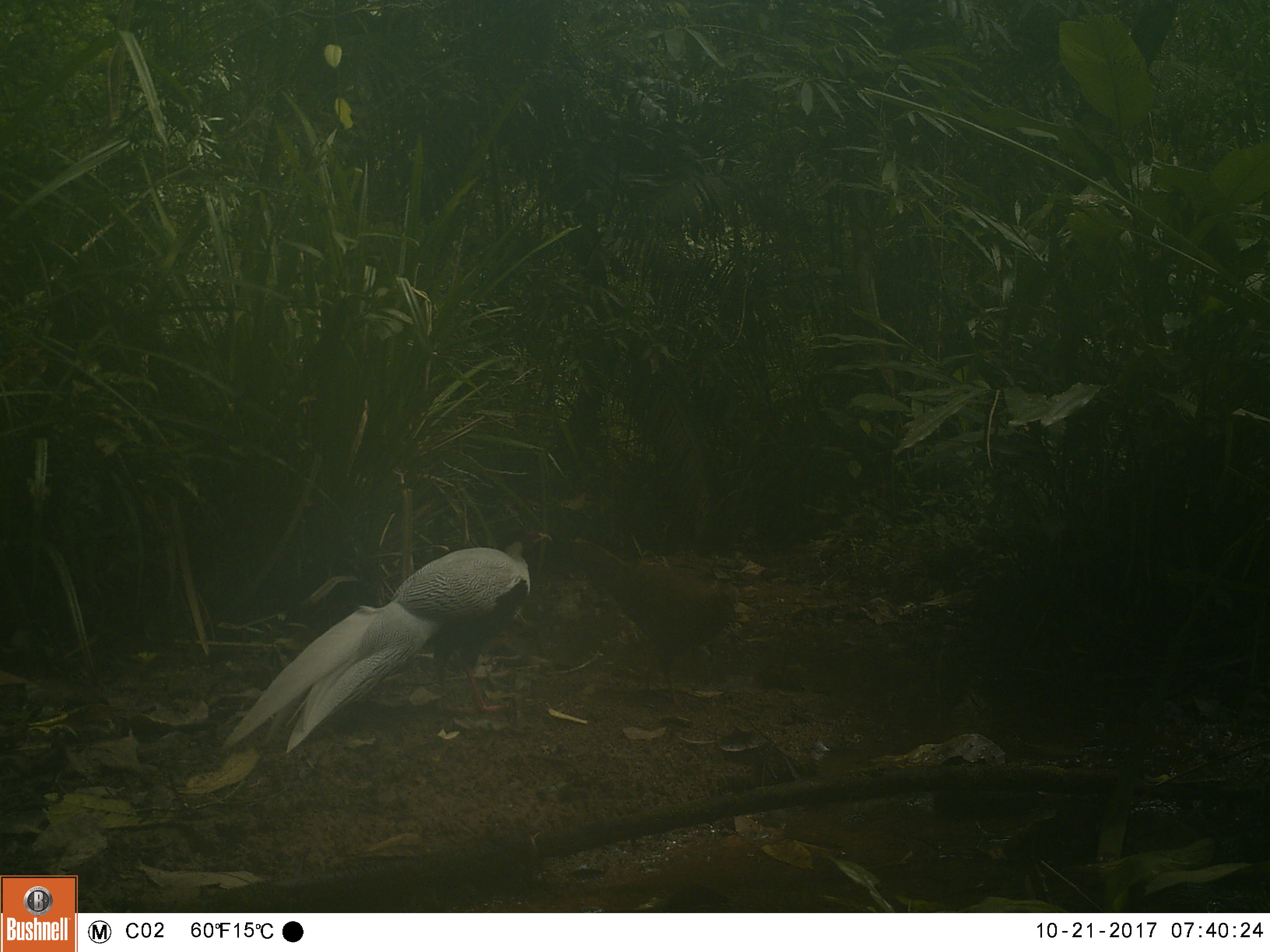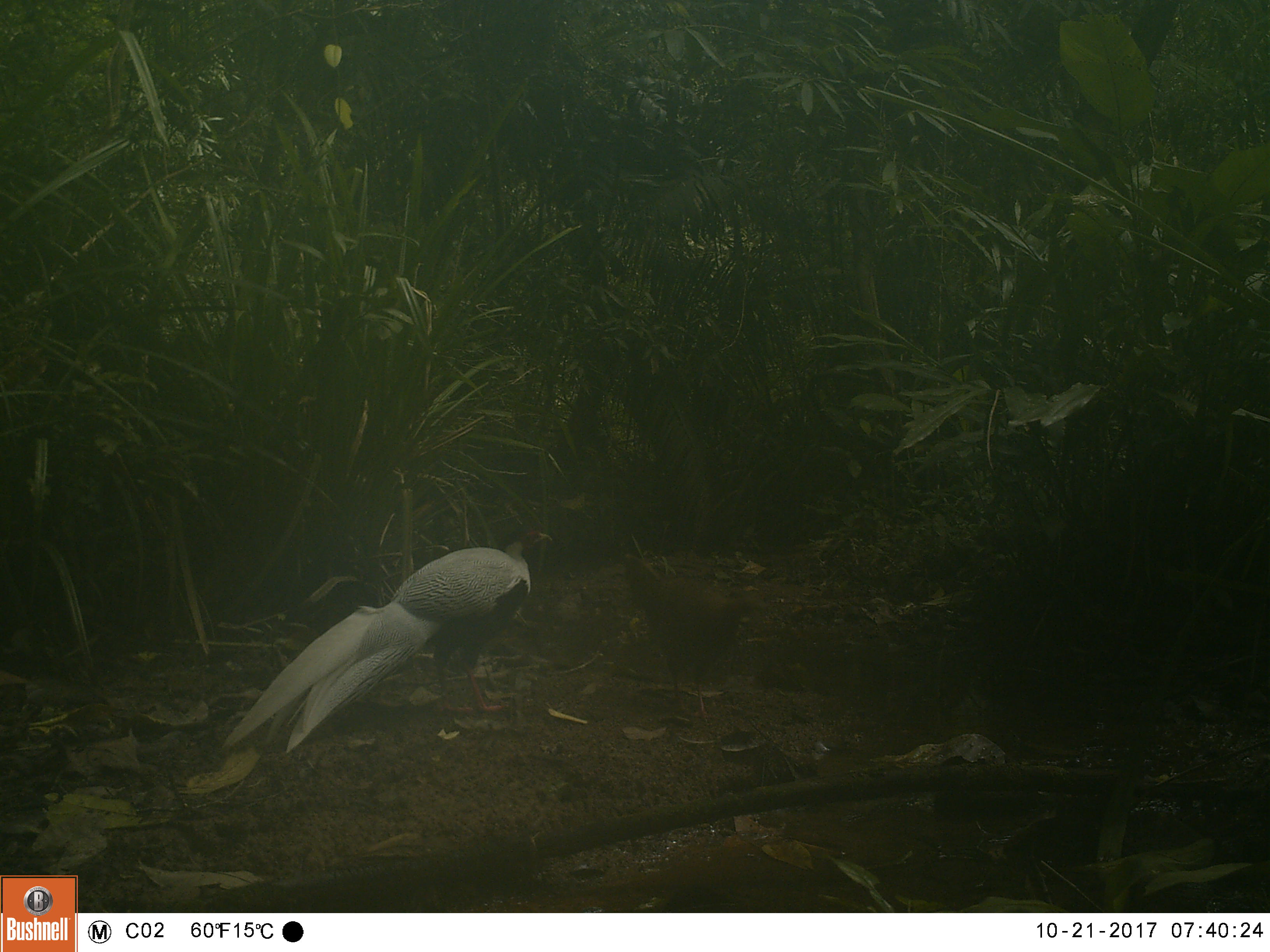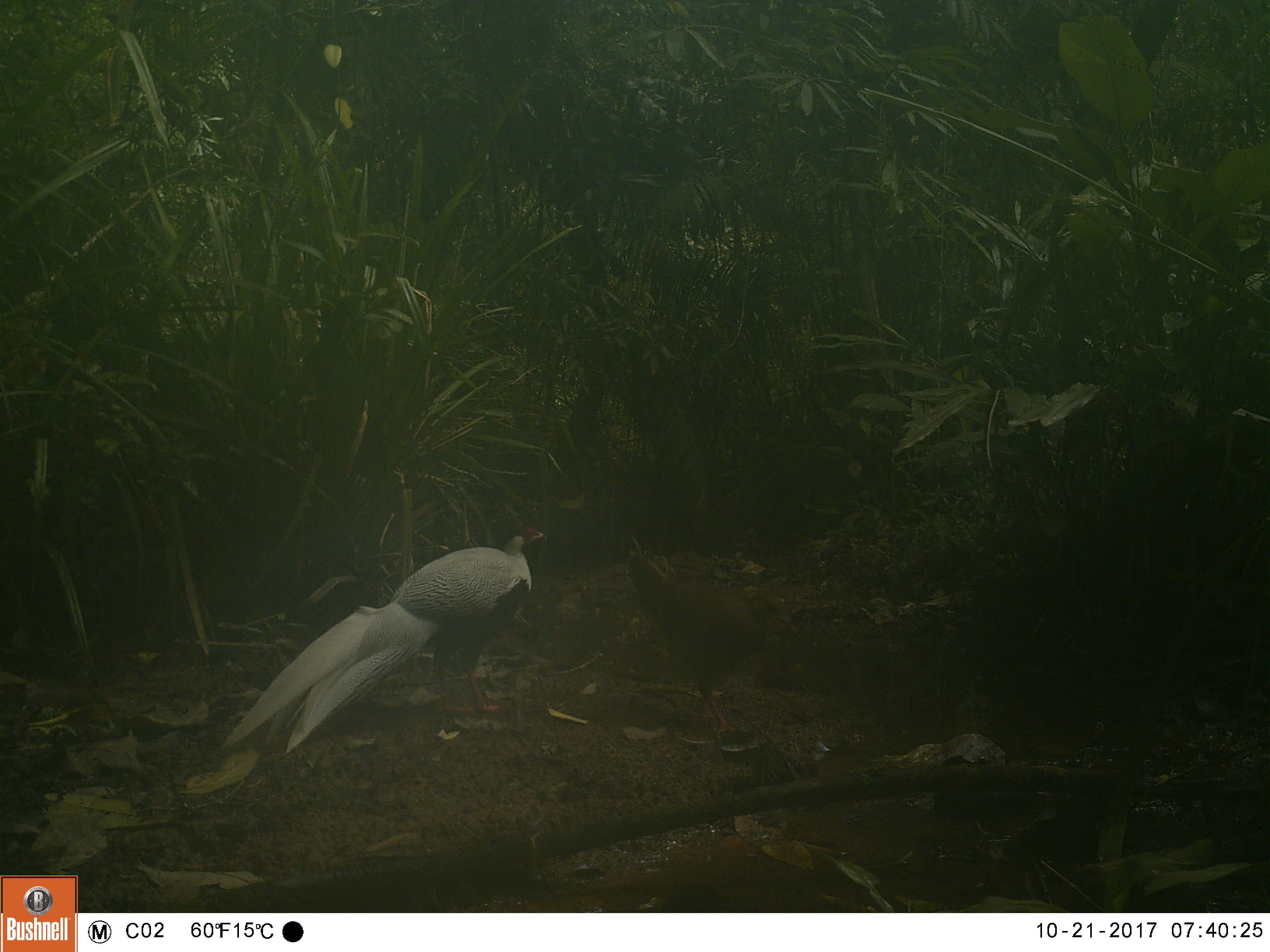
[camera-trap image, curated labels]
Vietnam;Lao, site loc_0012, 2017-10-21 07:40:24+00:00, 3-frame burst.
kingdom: Animalia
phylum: Chordata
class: Aves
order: Galliformes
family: Phasianidae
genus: Lophura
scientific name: Lophura nycthemera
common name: silver pheasant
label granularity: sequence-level